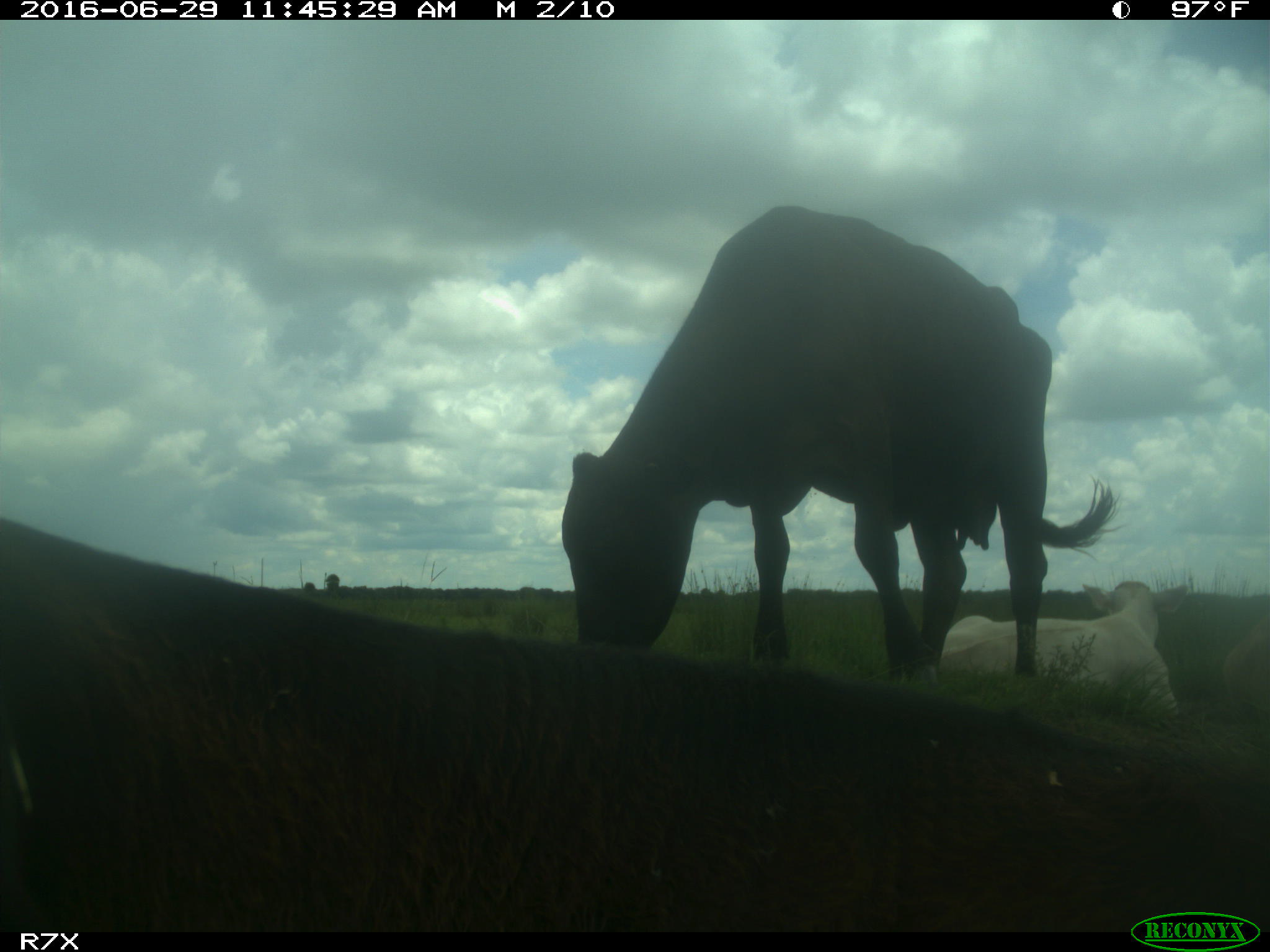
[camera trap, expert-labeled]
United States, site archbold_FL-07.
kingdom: Animalia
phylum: Chordata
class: Mammalia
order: Artiodactyla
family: Bovidae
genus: Bos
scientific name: Bos taurus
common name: domestic cow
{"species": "Bos taurus (domestic cow)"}